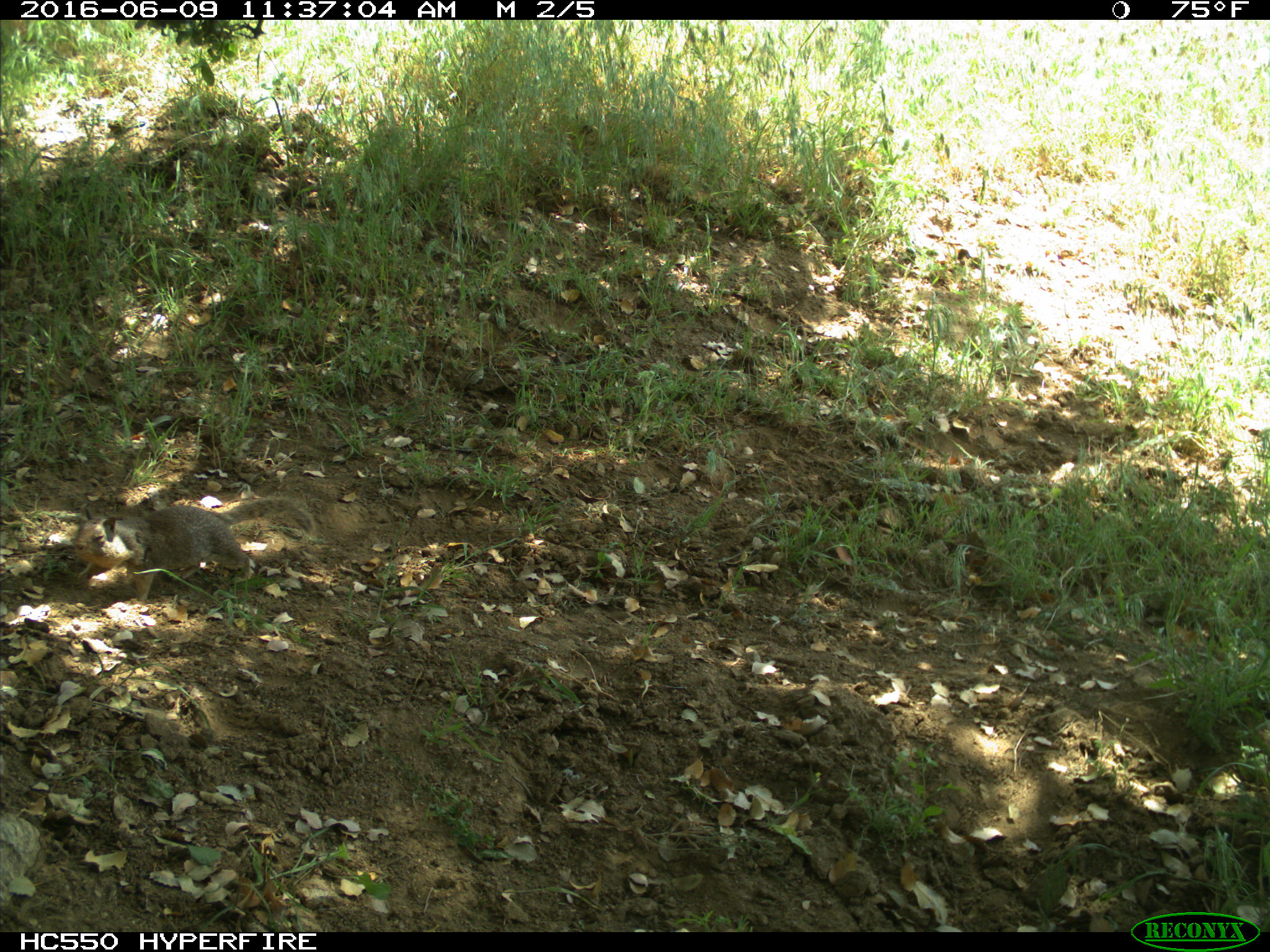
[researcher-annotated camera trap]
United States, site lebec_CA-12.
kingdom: Animalia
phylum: Chordata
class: Mammalia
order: Rodentia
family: Sciuridae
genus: Otospermophilus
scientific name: Otospermophilus beecheyi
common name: california ground squirrel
Otospermophilus beecheyi (california ground squirrel).